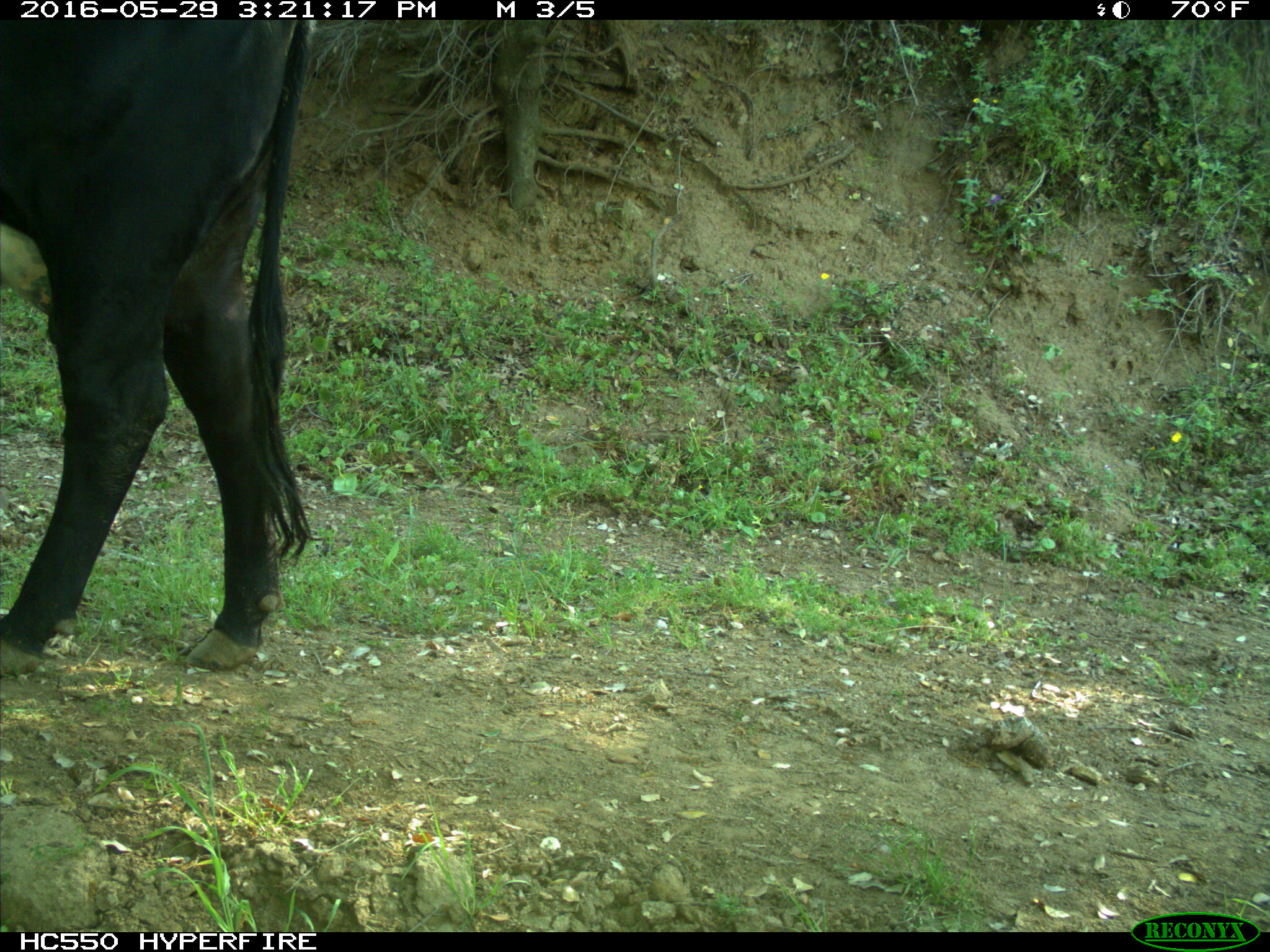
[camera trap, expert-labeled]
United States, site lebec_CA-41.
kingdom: Animalia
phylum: Chordata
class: Mammalia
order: Artiodactyla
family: Bovidae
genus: Bos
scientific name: Bos taurus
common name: domestic cow